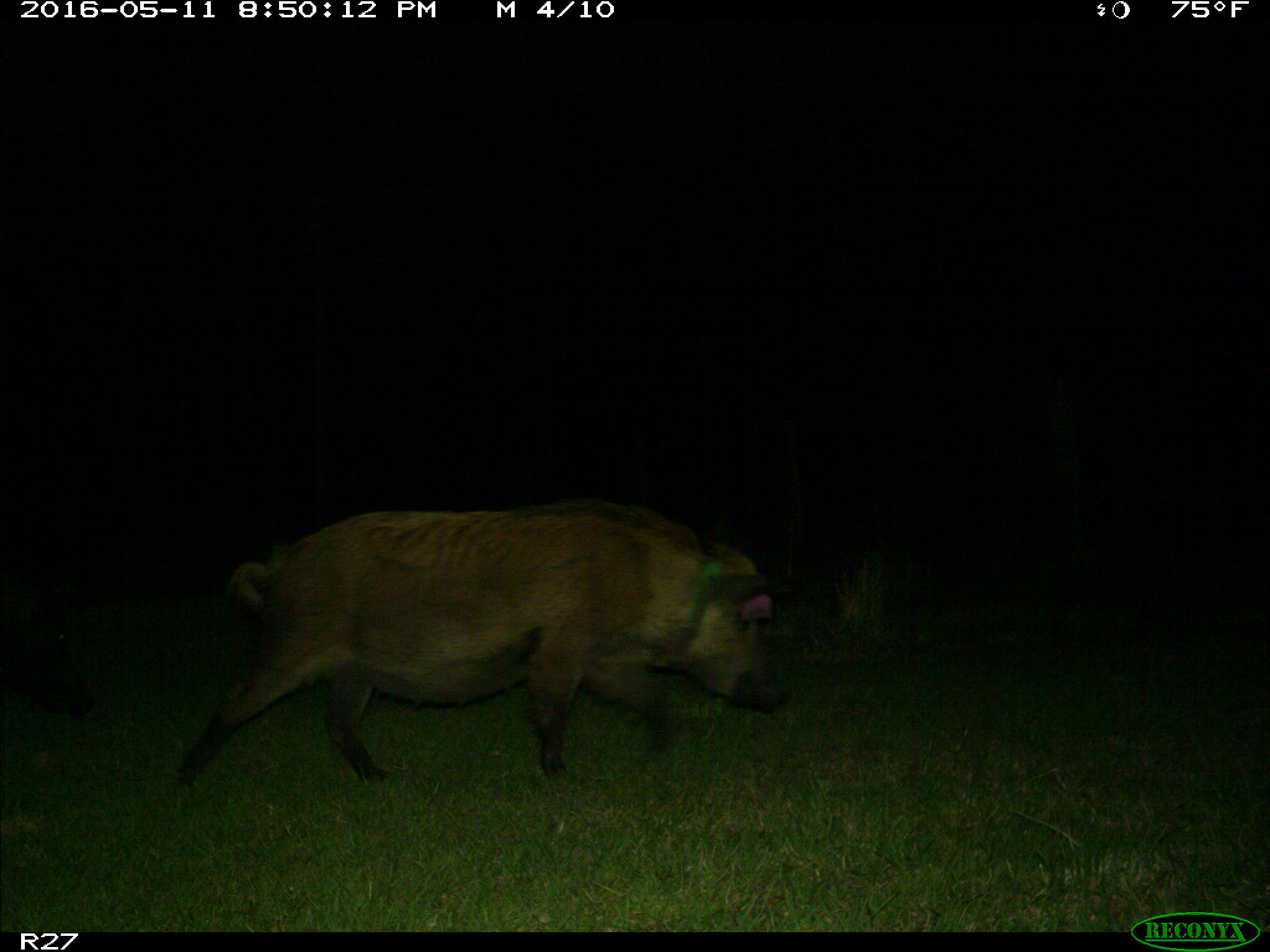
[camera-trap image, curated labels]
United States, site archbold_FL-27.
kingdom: Animalia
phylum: Chordata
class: Mammalia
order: Artiodactyla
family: Suidae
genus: Sus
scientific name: Sus scrofa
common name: wild boar